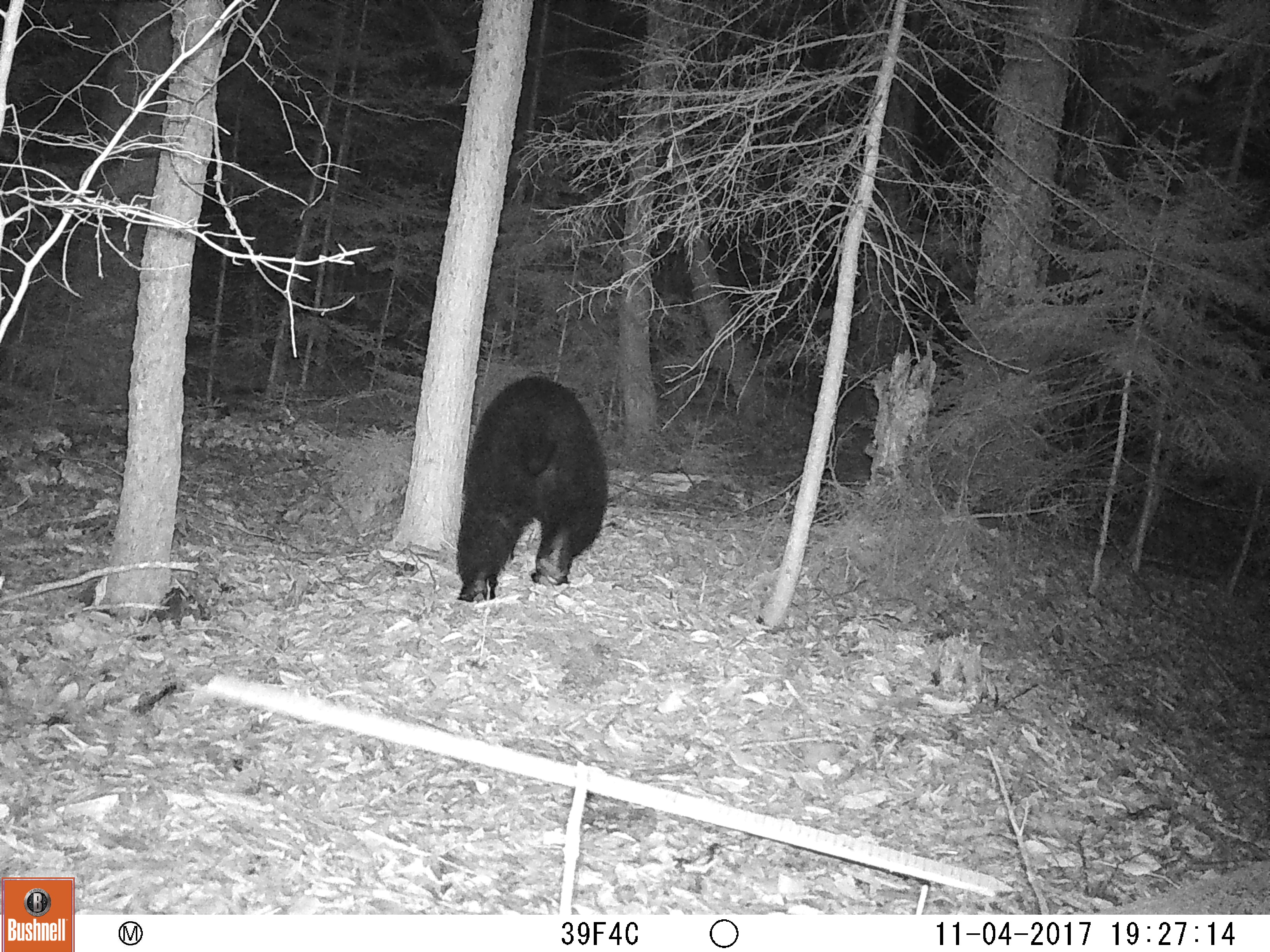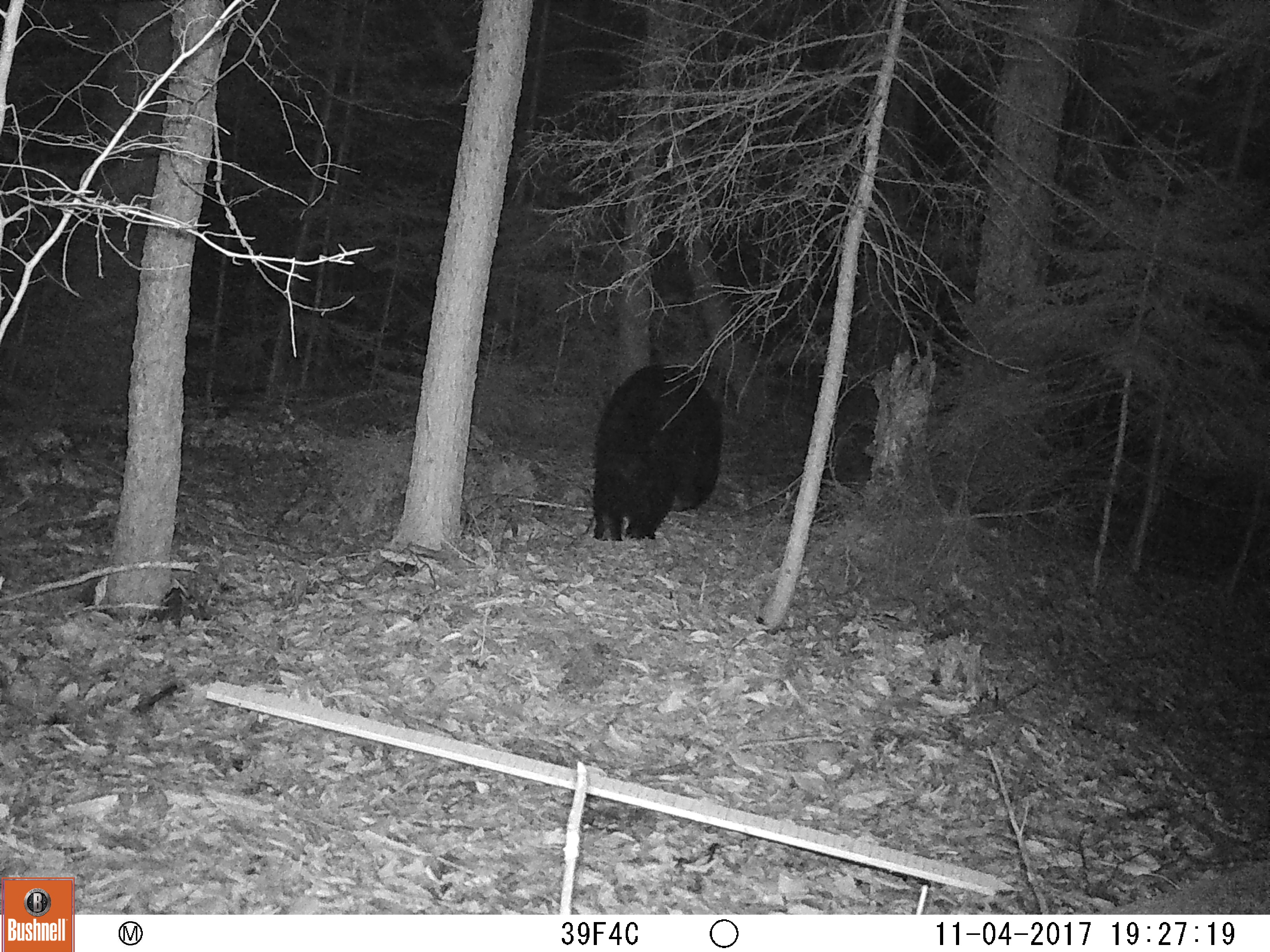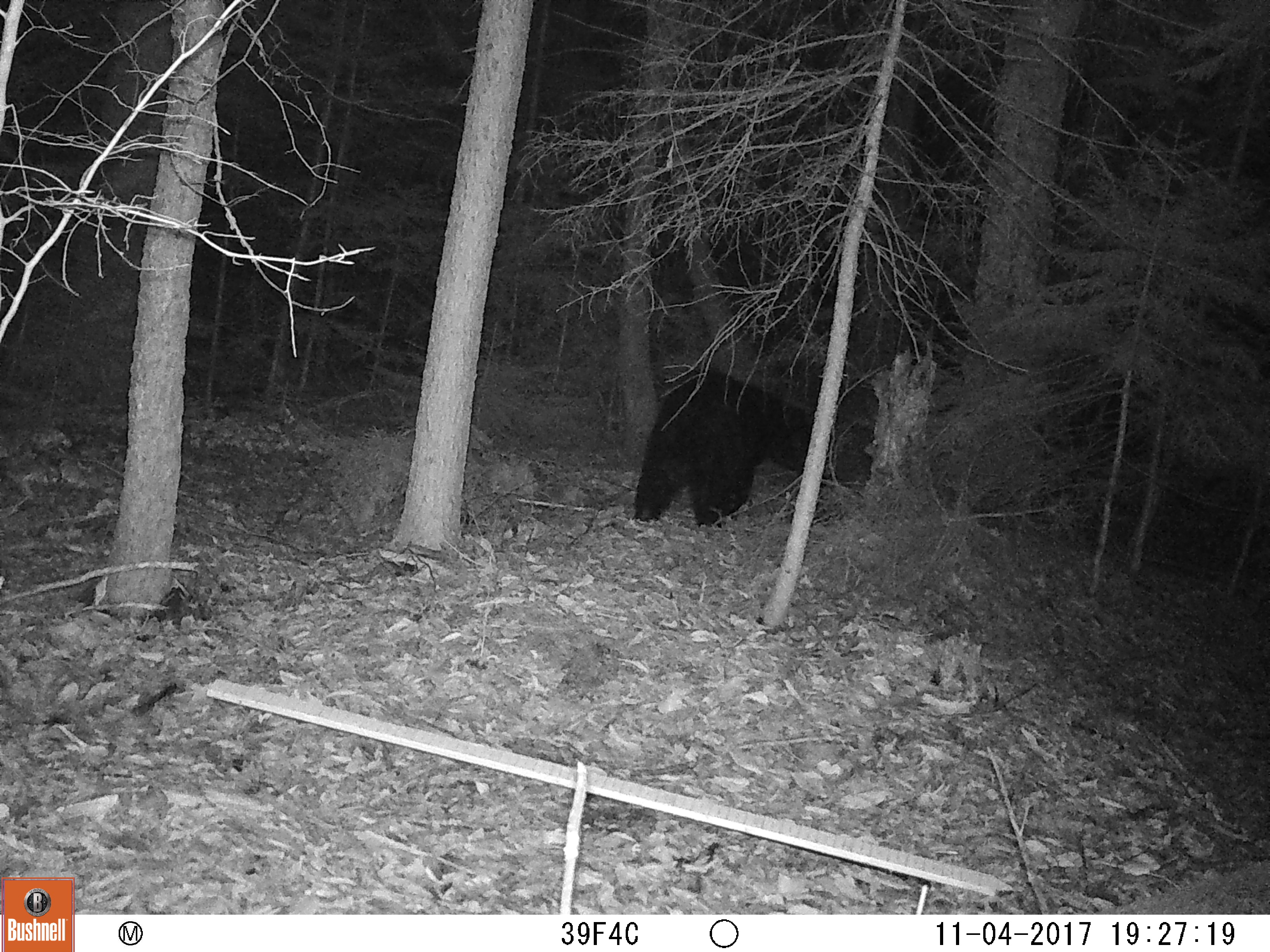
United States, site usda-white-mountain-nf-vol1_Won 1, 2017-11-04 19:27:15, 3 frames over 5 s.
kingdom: Animalia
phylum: Chordata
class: Mammalia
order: Carnivora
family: Ursidae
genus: Ursus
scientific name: Ursus americanus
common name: black bear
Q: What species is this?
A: Black bear (Ursus americanus).